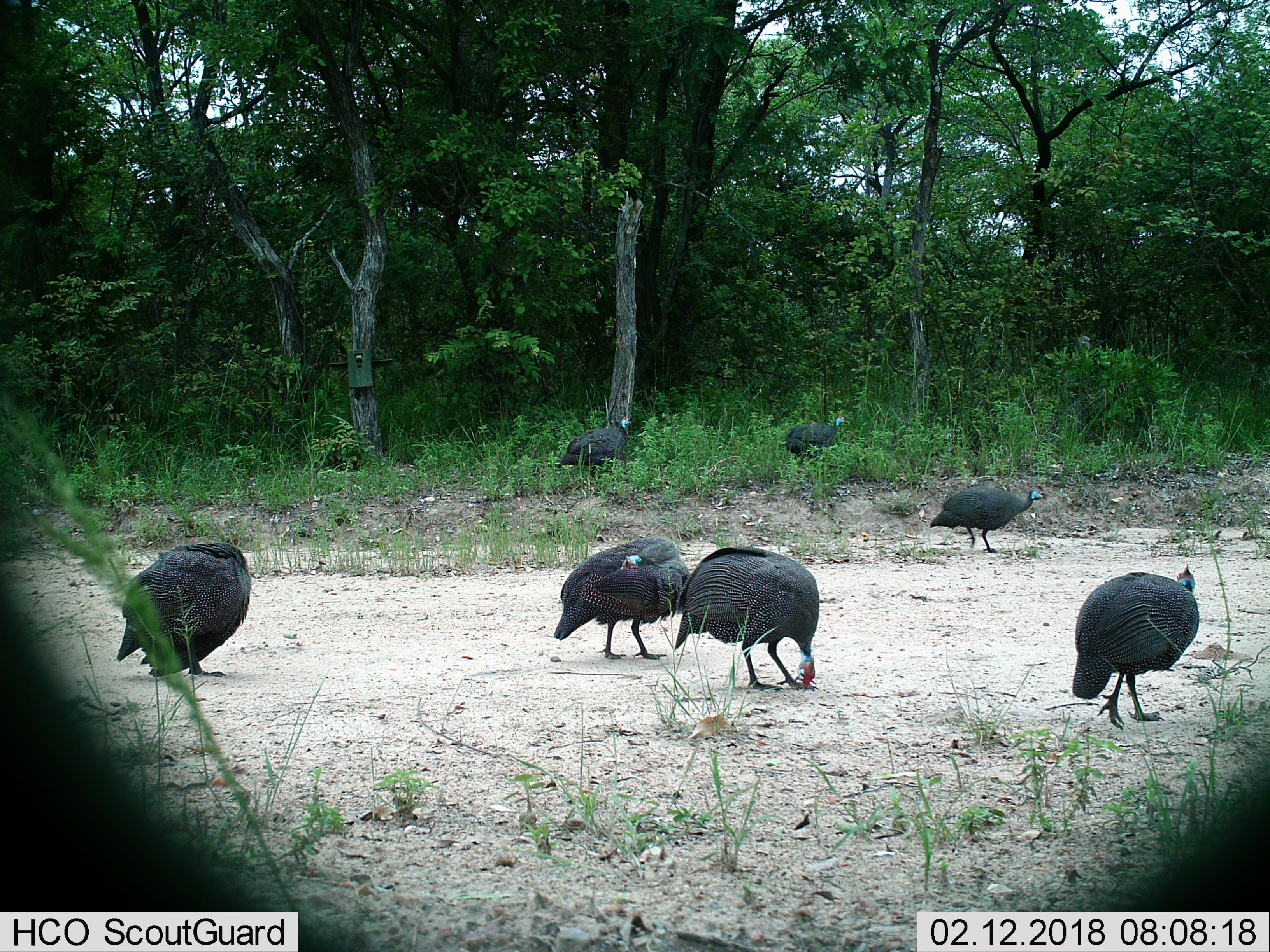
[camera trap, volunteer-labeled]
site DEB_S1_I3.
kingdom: Animalia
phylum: Chordata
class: Aves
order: Galliformes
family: Numididae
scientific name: Numididae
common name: guineafowl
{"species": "guineafowl (Numididae)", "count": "7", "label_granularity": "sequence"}